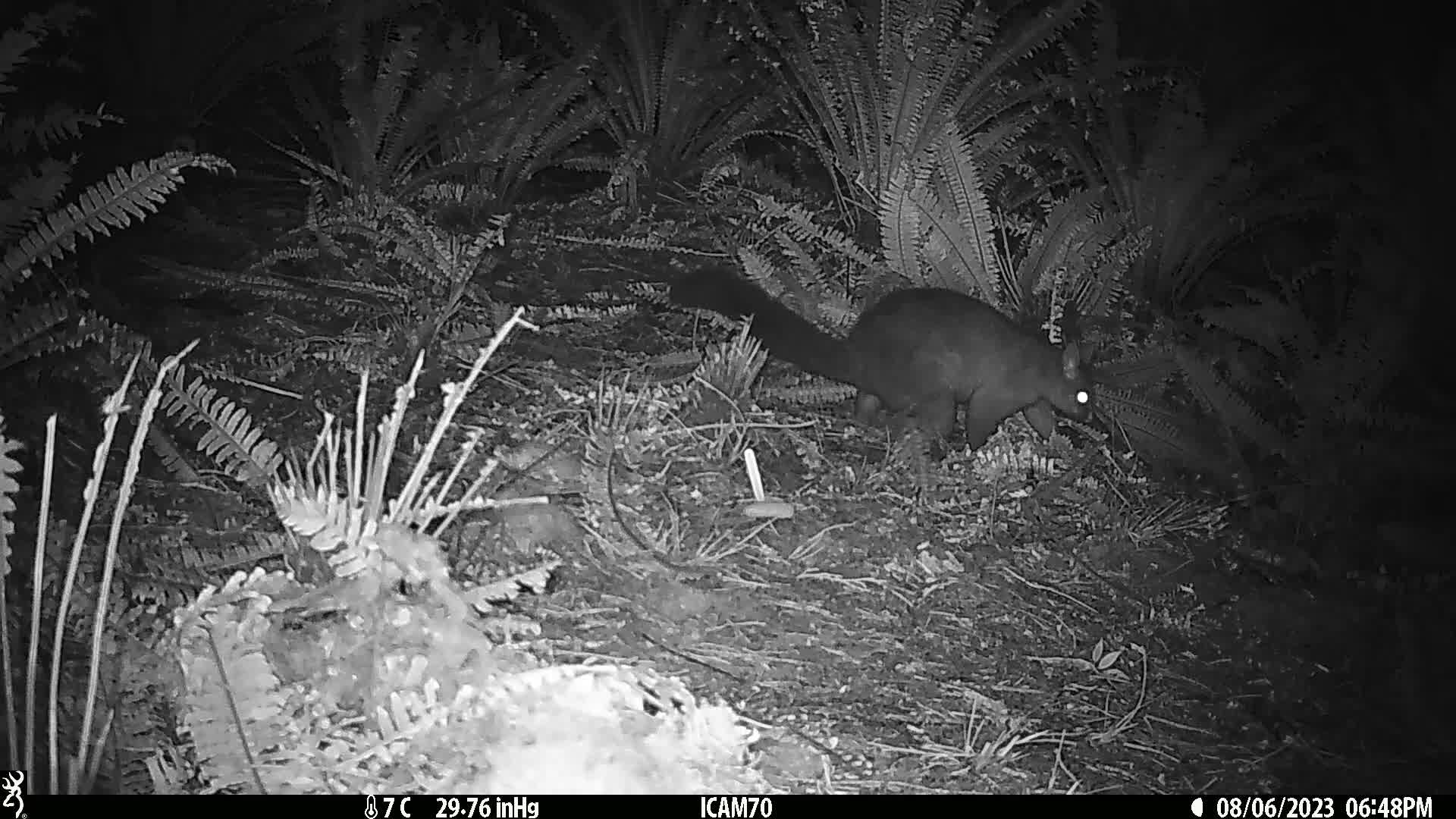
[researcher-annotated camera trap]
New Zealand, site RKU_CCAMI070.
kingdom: Animalia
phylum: Chordata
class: Mammalia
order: Diprotodontia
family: Phalangeridae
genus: Trichosurus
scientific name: Trichosurus vulpecula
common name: common brushtail possum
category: possum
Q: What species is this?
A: Possum (common brushtail possum) (Trichosurus vulpecula).